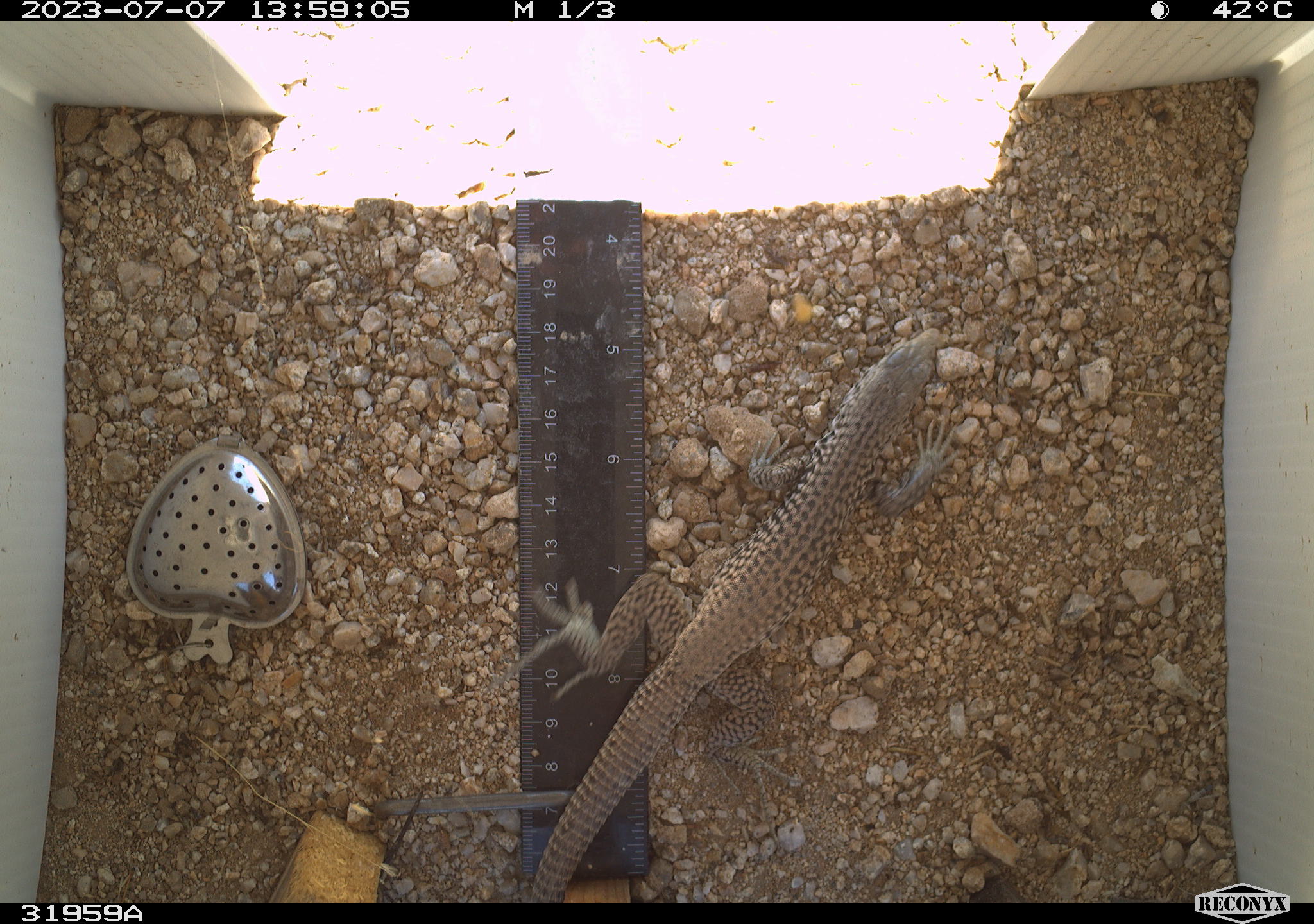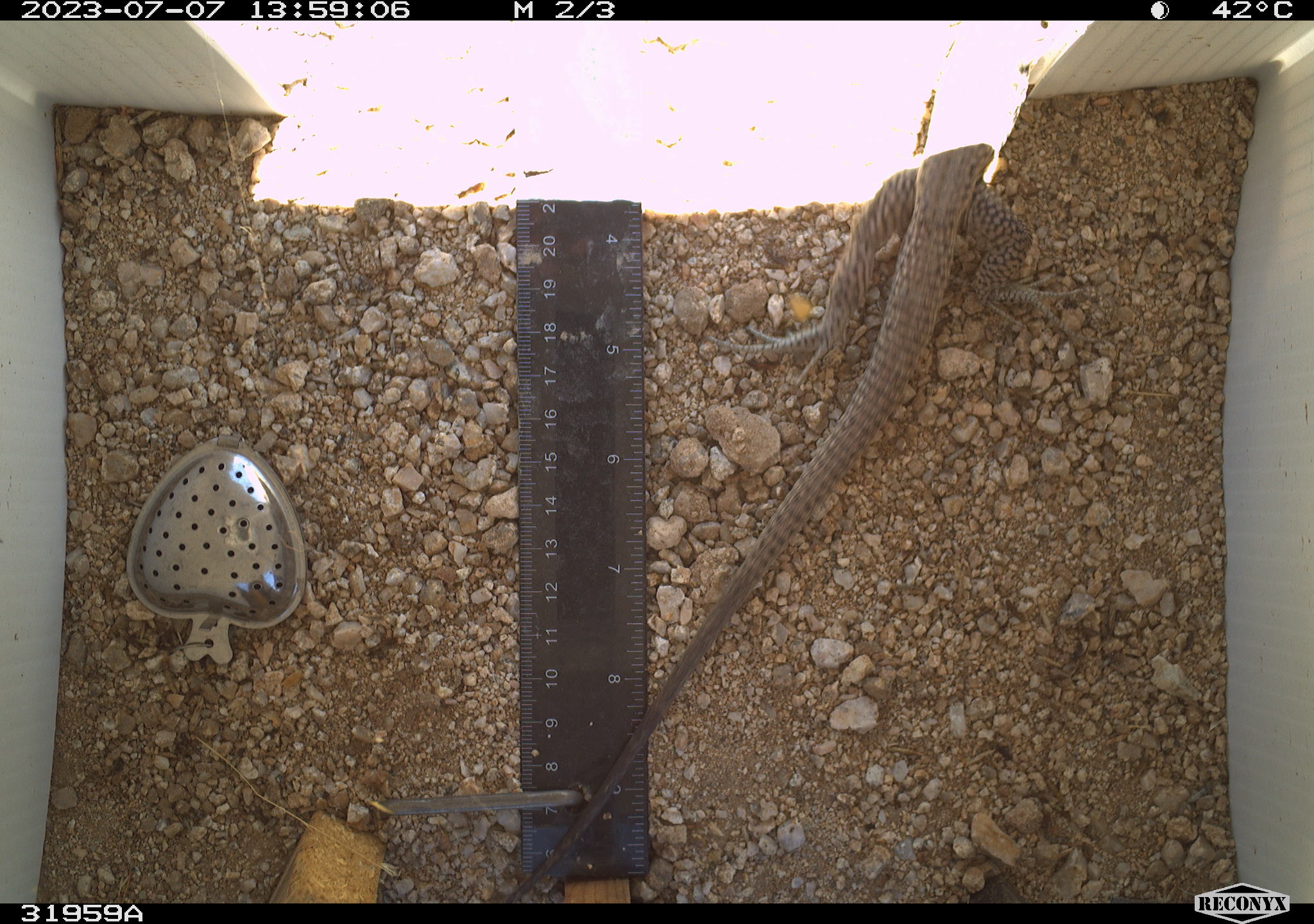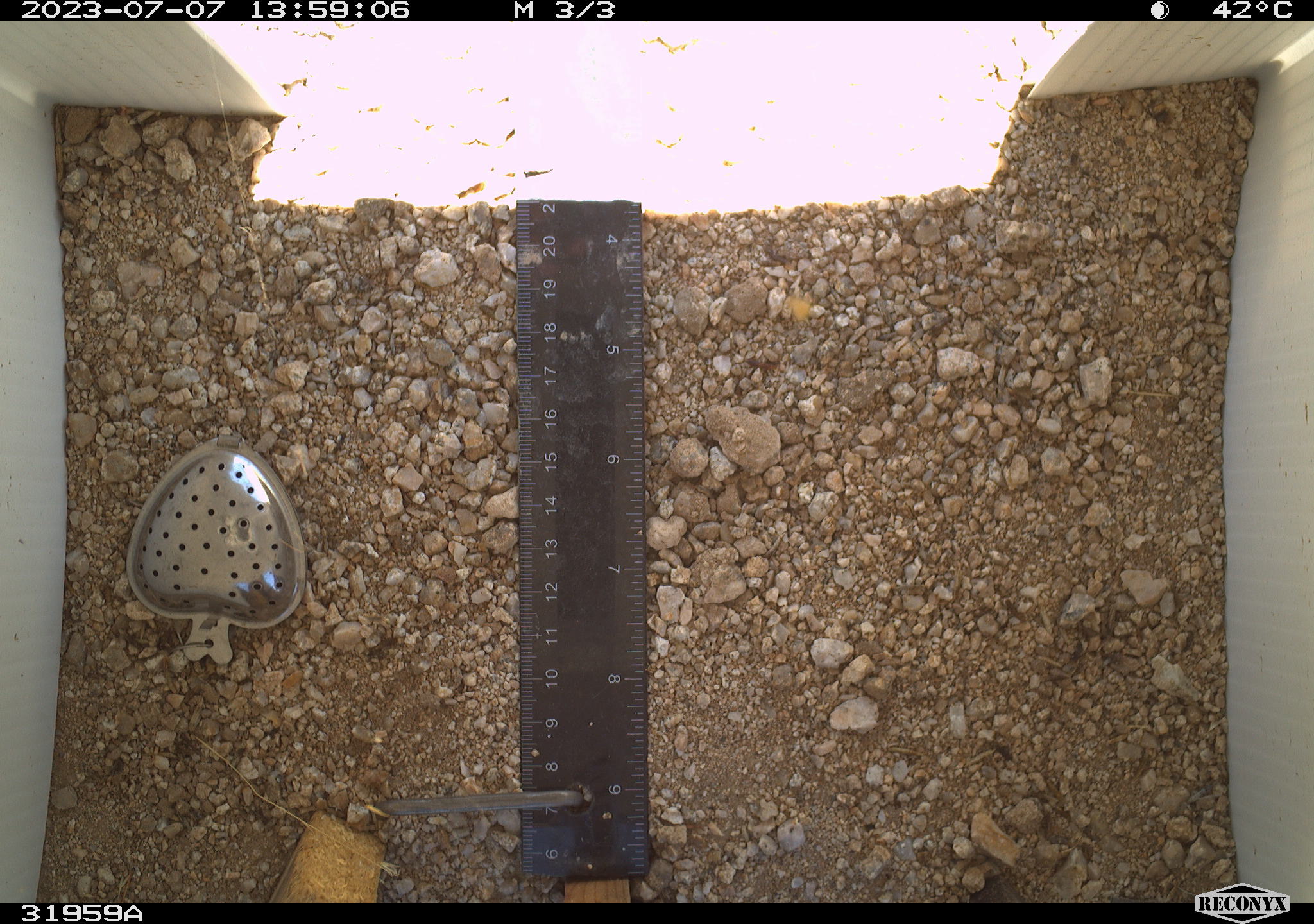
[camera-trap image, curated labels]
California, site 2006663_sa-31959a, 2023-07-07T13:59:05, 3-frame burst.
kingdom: Animalia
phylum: Chordata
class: Reptilia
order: Squamata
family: Teiidae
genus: Aspidoscelis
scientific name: Aspidoscelis tigris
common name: western whiptail